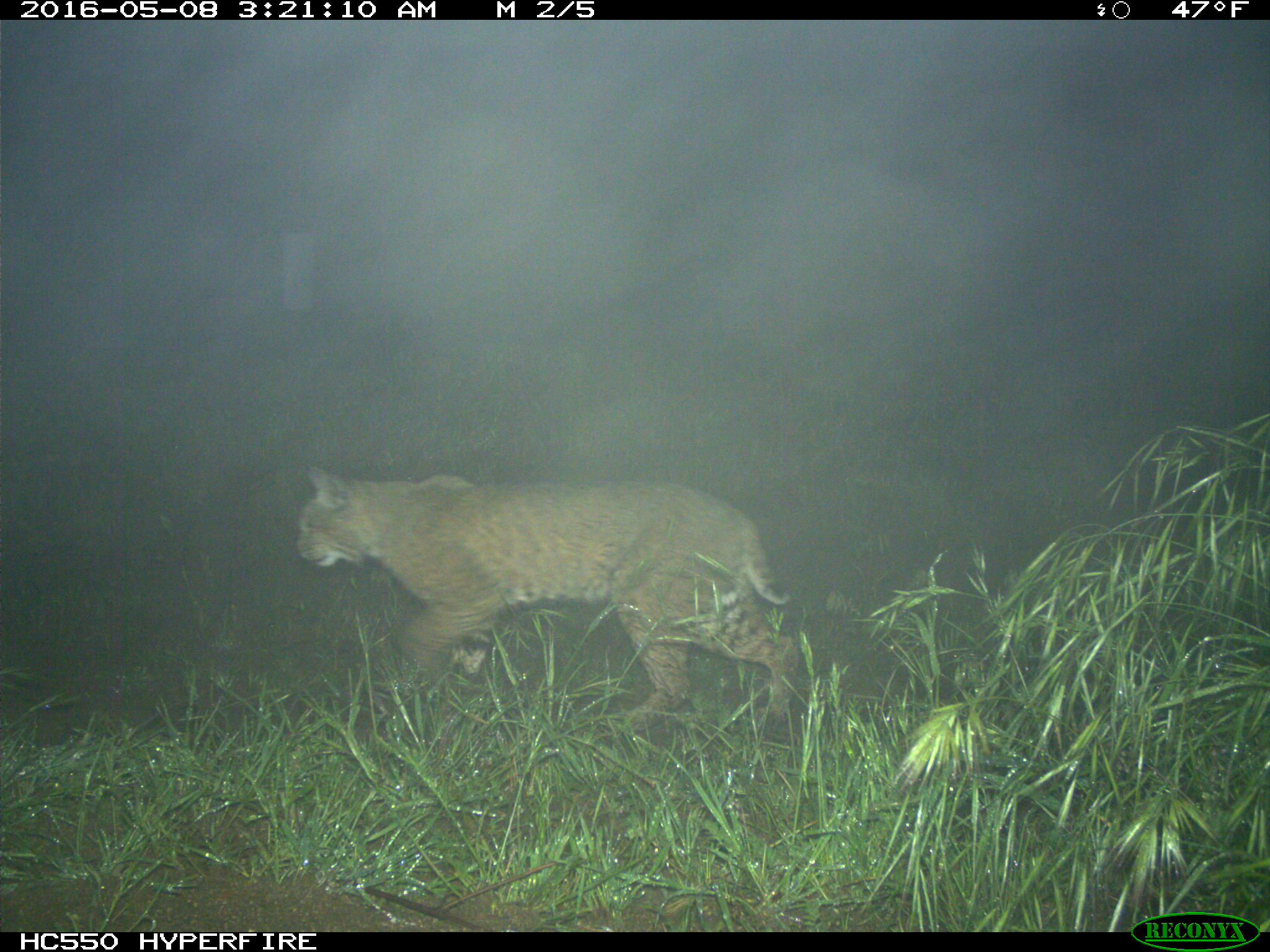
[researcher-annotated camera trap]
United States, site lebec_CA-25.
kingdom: Animalia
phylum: Chordata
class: Mammalia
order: Carnivora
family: Felidae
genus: Lynx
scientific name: Lynx rufus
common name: bobcat